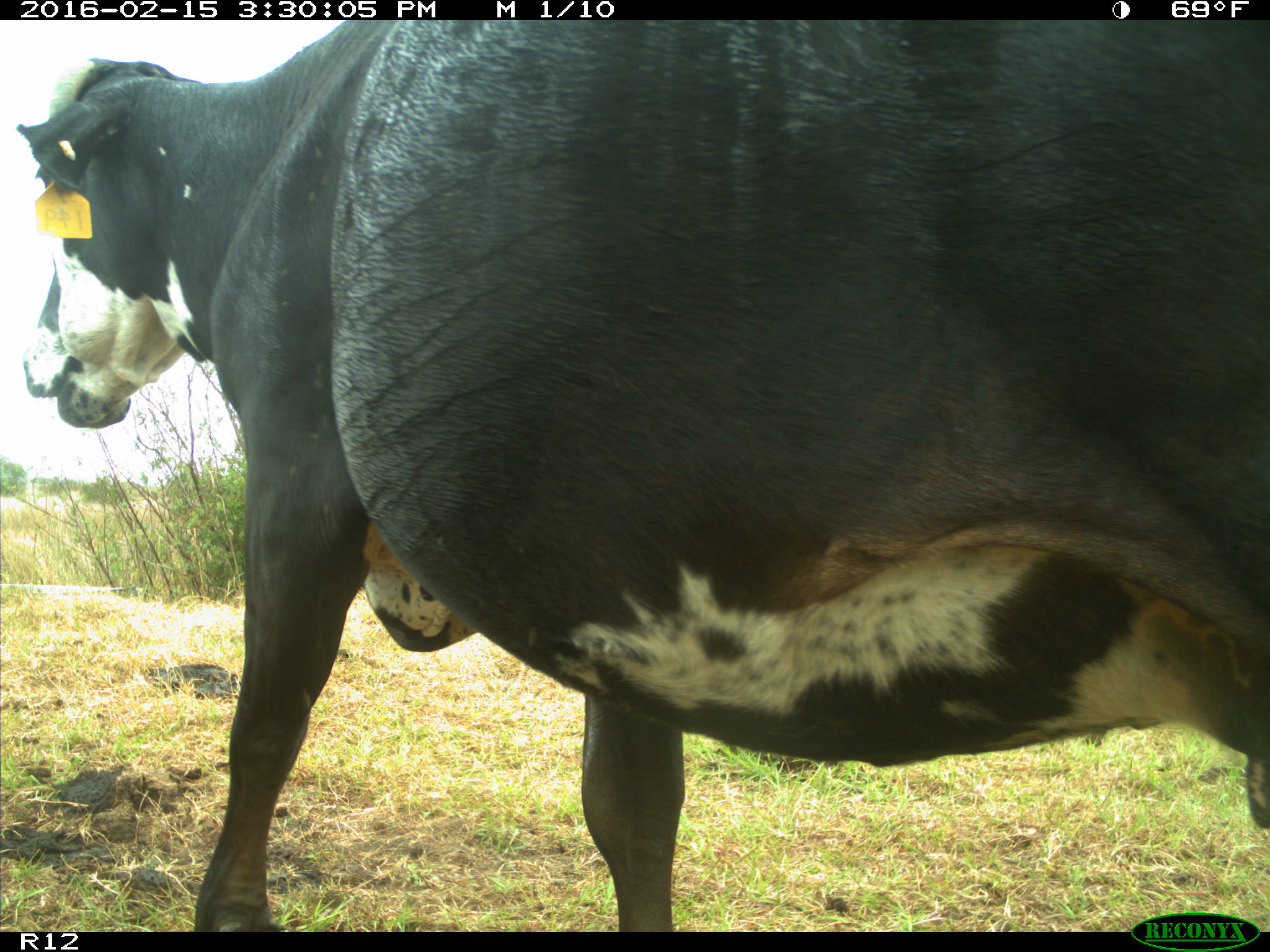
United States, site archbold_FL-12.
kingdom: Animalia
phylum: Chordata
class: Mammalia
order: Artiodactyla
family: Bovidae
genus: Bos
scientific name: Bos taurus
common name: domestic cow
Bos taurus (domestic cow).